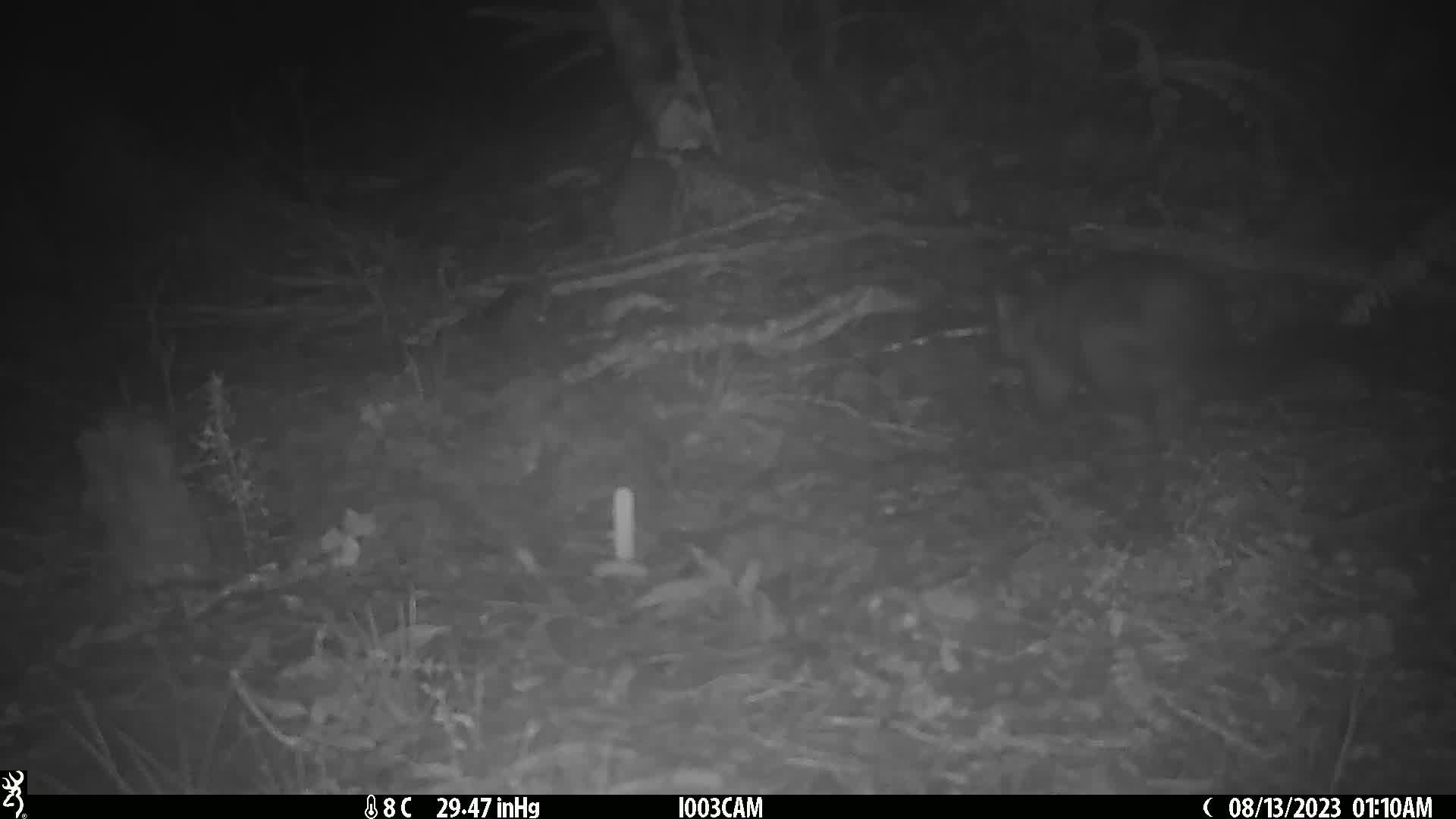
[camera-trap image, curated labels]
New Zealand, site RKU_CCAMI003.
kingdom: Animalia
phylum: Chordata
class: Mammalia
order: Diprotodontia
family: Phalangeridae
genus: Trichosurus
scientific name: Trichosurus vulpecula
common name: common brushtail possum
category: possum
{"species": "possum (common brushtail possum) (Trichosurus vulpecula)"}